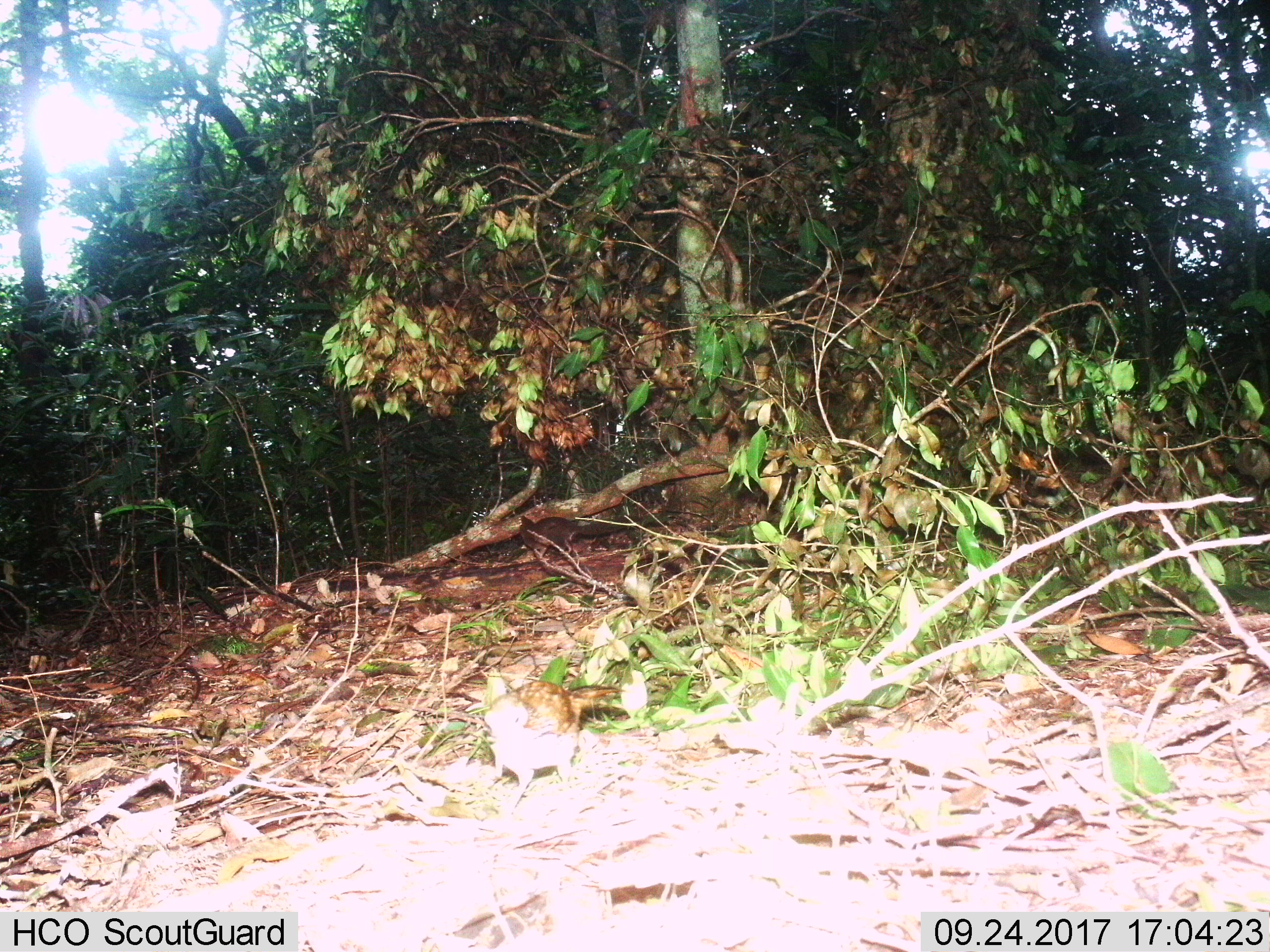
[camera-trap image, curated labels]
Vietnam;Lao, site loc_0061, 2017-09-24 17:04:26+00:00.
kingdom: Animalia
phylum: Chordata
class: Aves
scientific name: Aves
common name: bird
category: unidentified bird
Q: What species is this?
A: Unidentified bird (bird) (Aves).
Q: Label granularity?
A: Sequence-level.